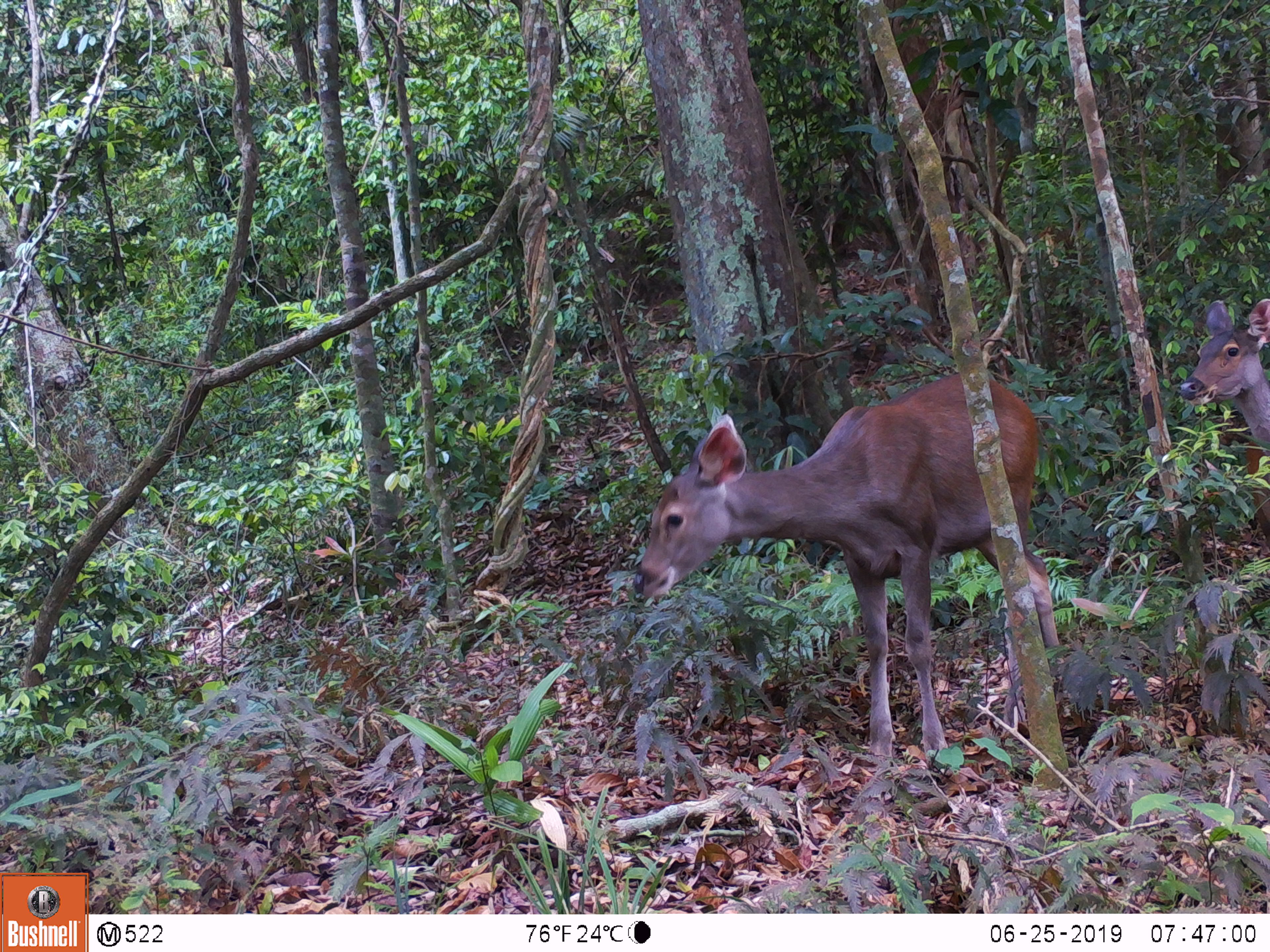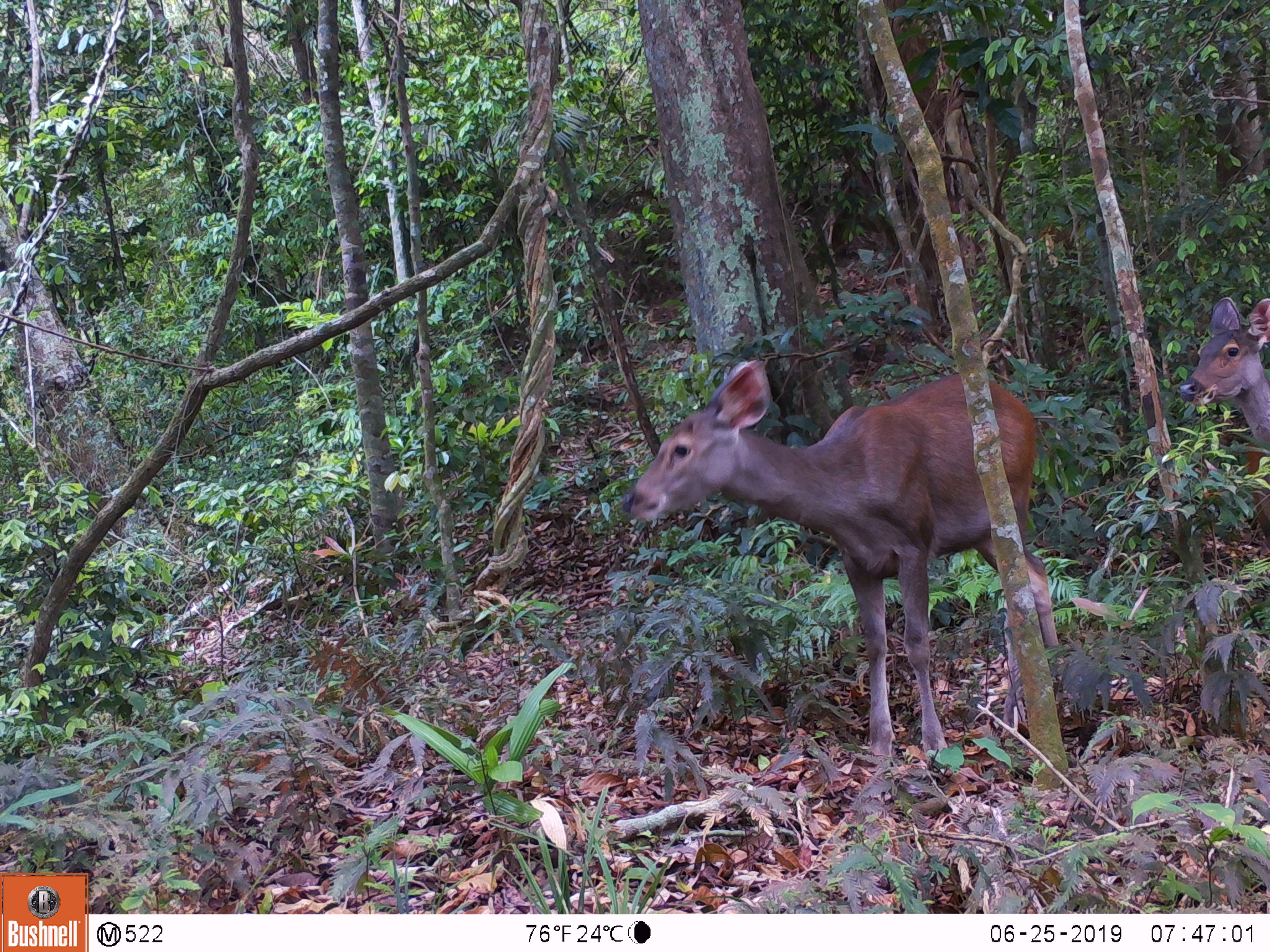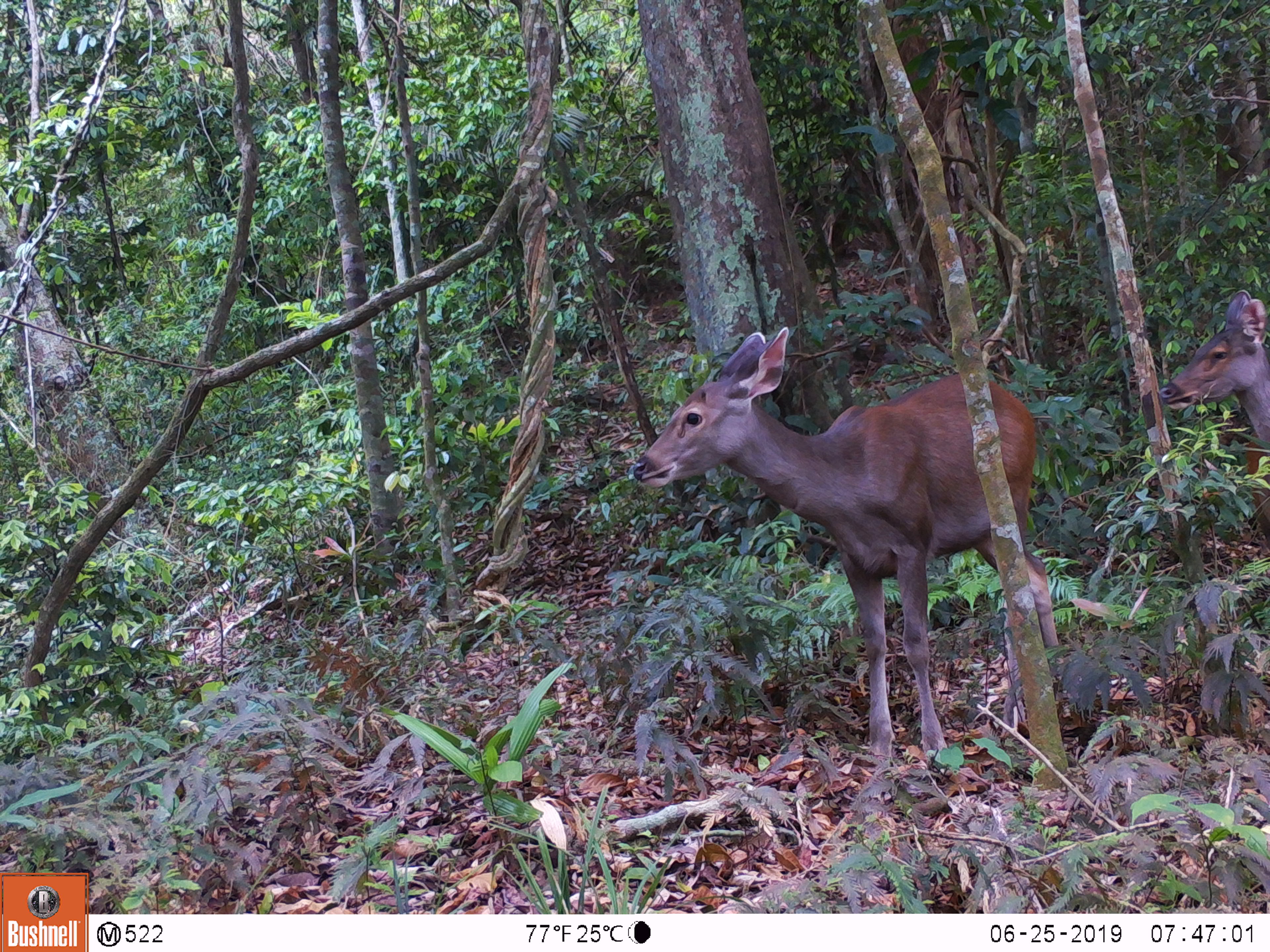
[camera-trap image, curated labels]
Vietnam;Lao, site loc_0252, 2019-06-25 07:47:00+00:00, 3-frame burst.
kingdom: Animalia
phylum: Chordata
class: Mammalia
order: Artiodactyla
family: Cervidae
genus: Rusa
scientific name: Rusa unicolor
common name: sambar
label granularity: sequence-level